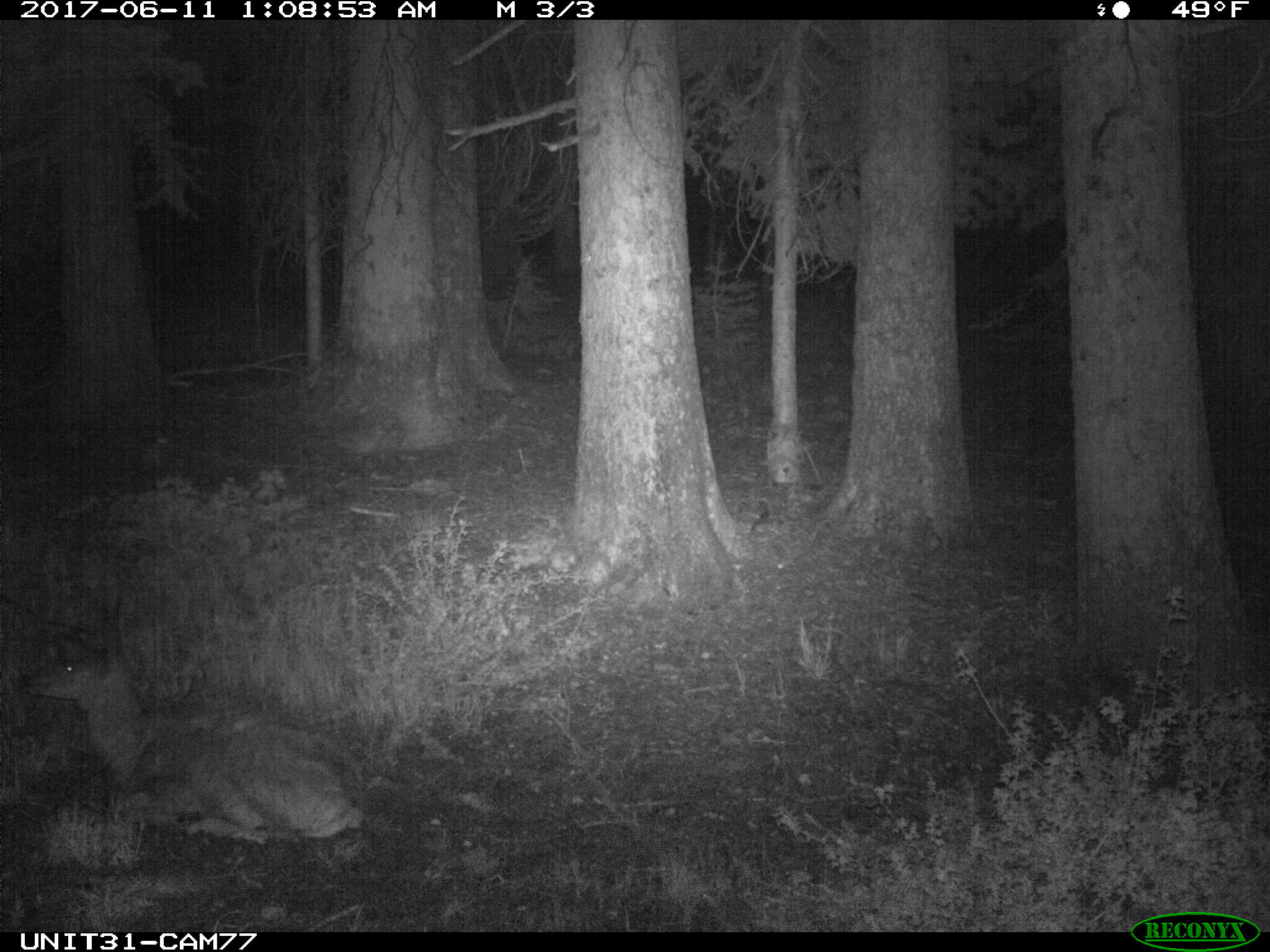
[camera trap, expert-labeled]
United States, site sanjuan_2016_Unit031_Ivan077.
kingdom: Animalia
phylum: Chordata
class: Mammalia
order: Artiodactyla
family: Cervidae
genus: Odocoileus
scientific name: Odocoileus hemionus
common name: mule deer